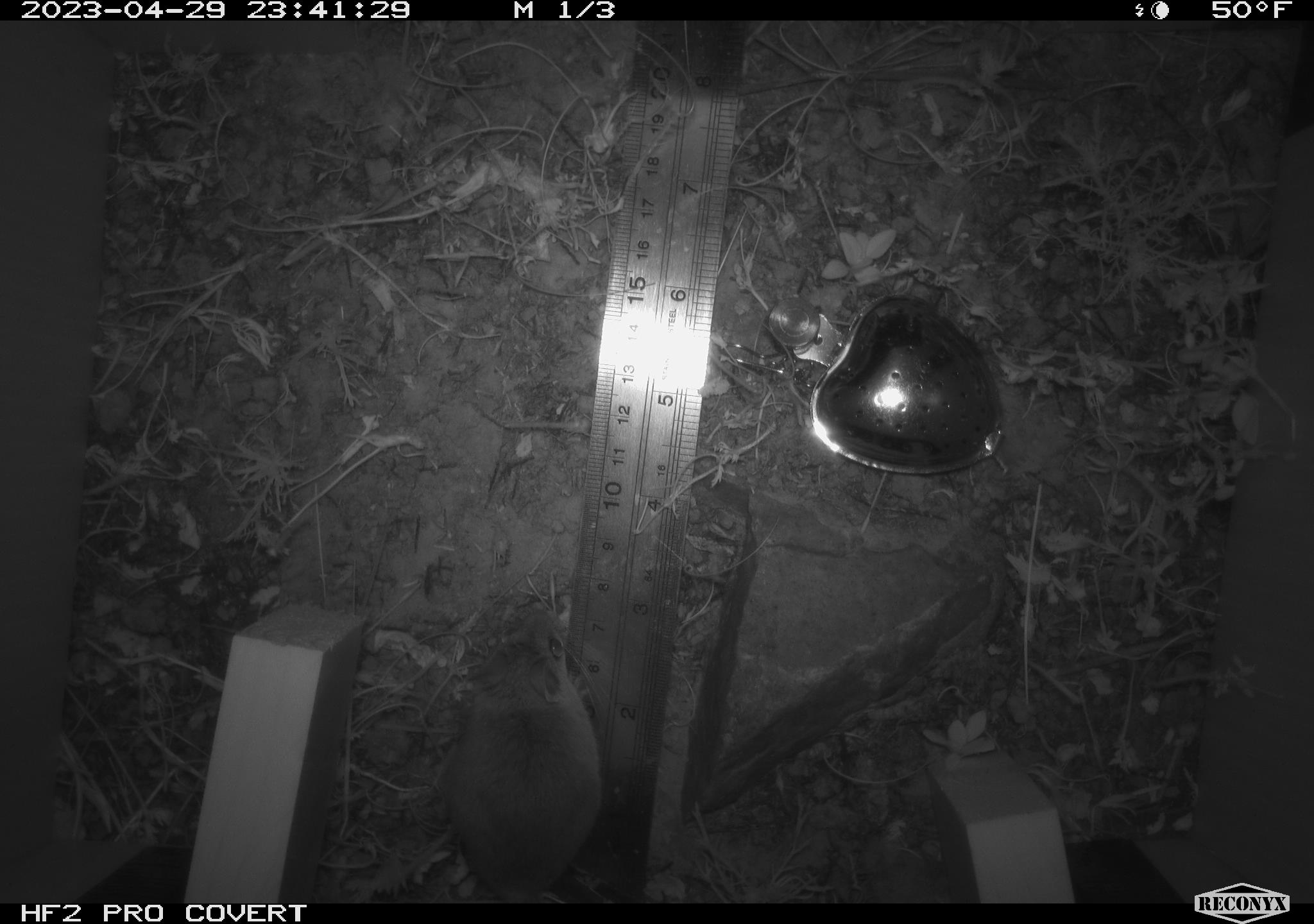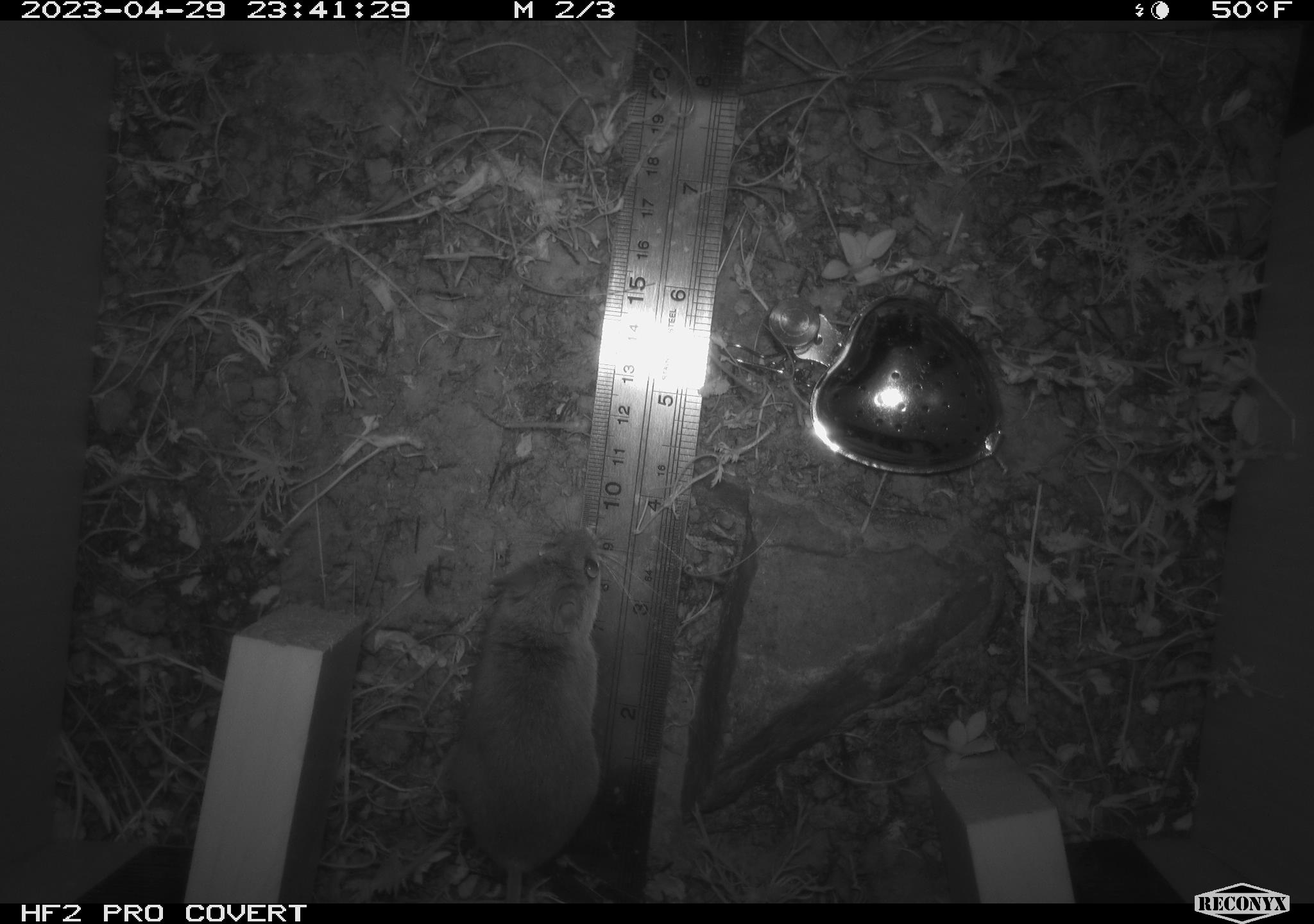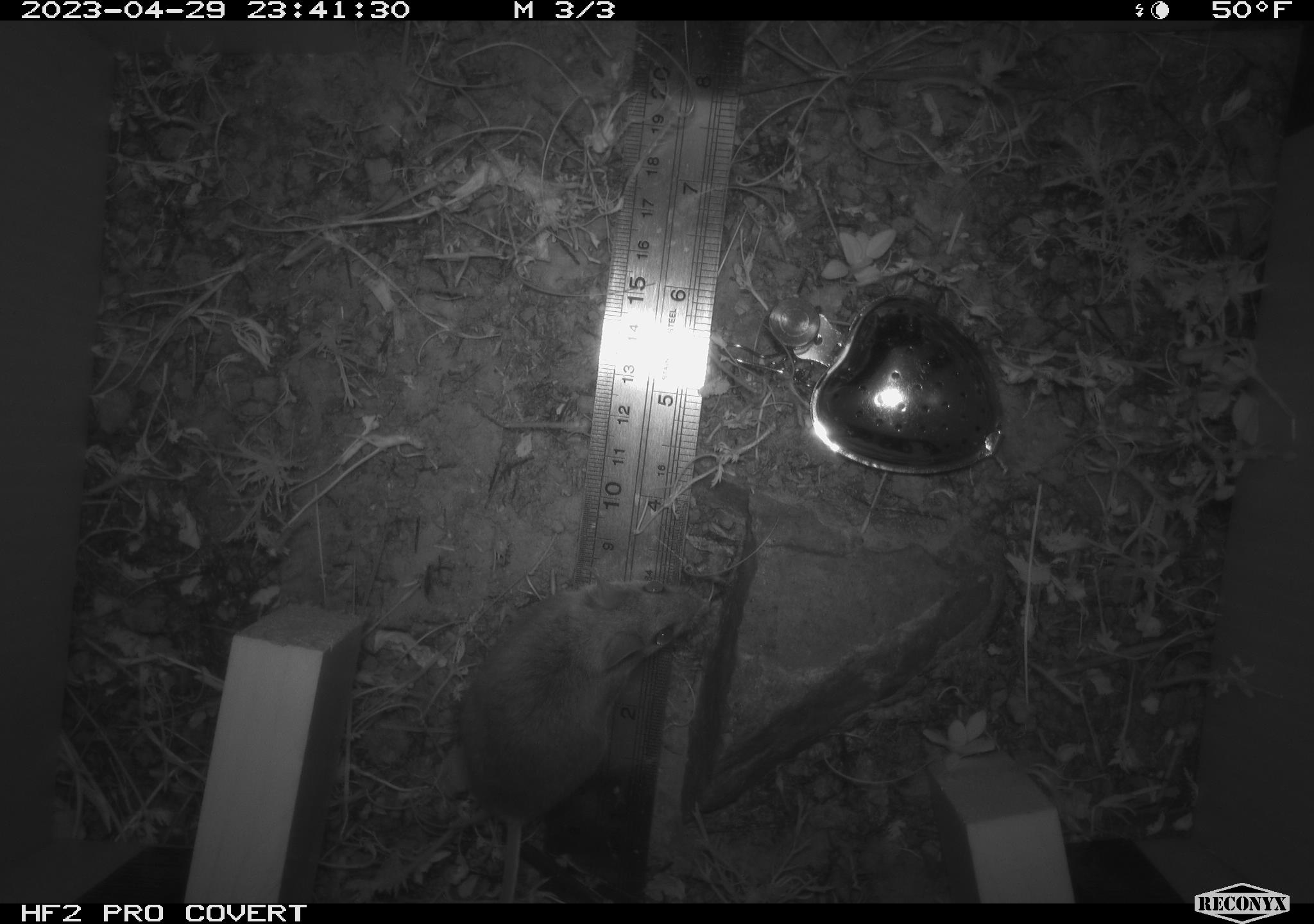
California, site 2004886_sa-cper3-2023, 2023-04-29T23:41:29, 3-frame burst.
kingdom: Animalia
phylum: Chordata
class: Mammalia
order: Rodentia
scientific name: Rodentia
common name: mouse species